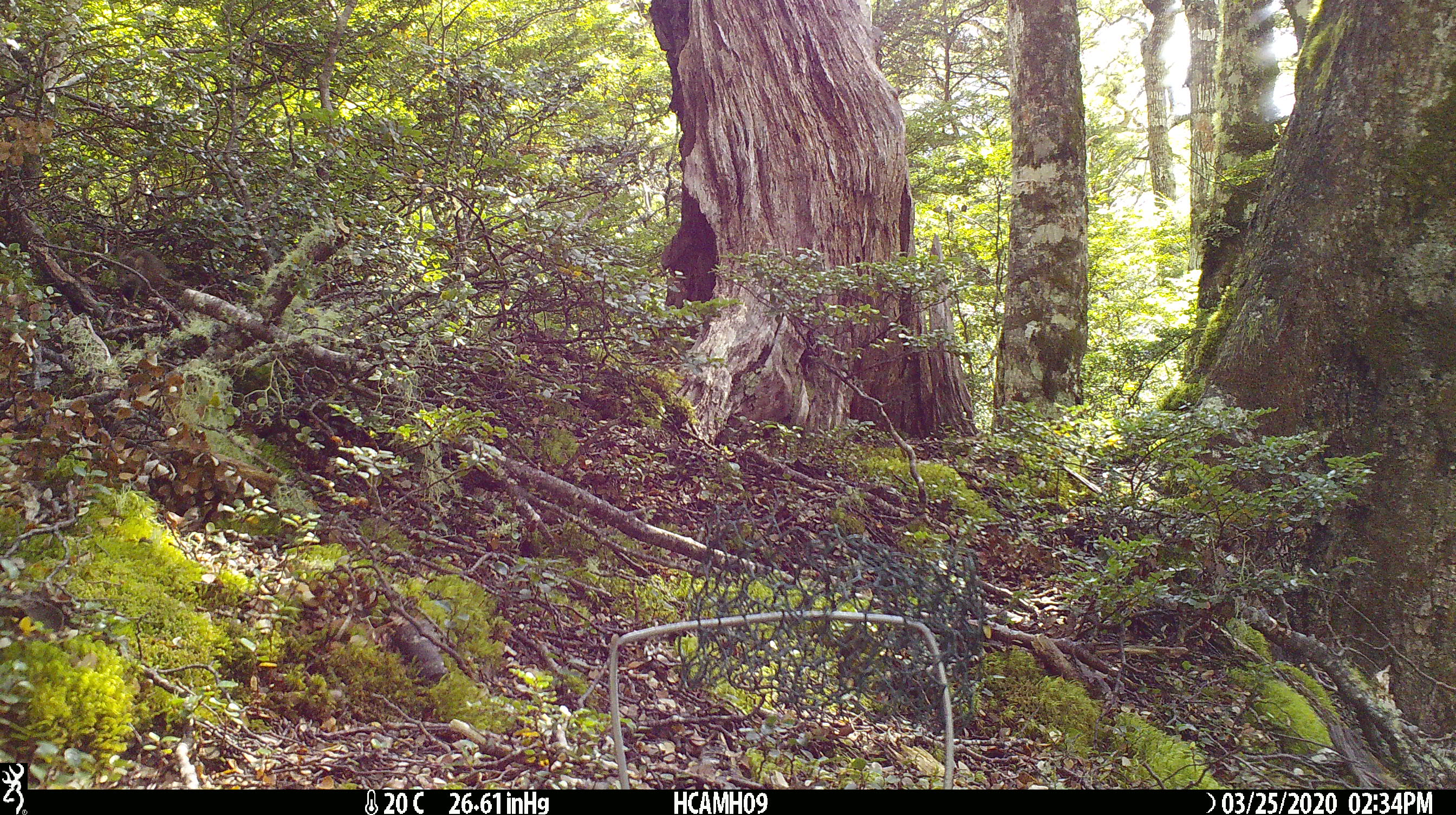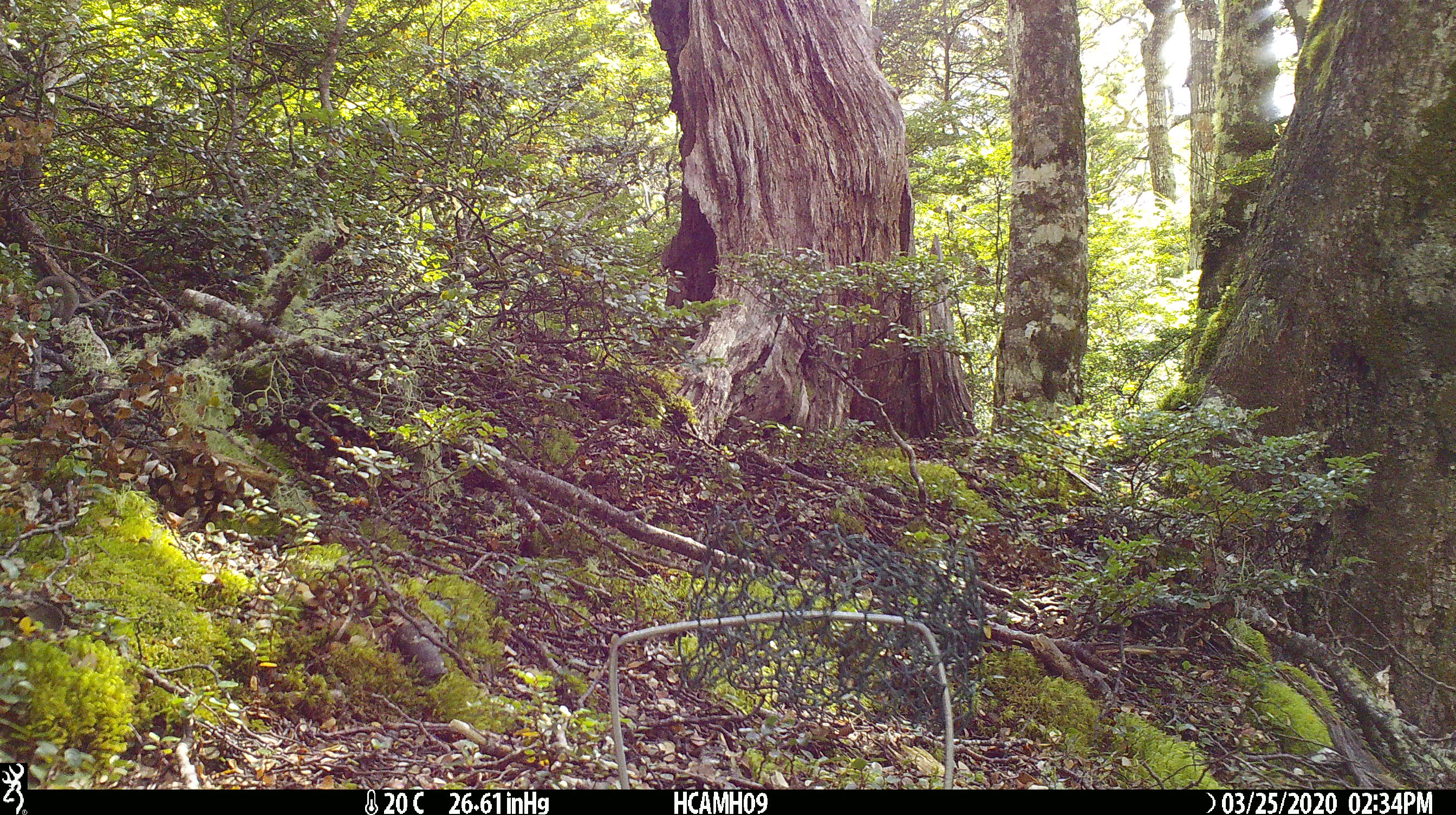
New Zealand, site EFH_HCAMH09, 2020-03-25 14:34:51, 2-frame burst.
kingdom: Animalia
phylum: Chordata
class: Mammalia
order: Rodentia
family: Muridae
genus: Mus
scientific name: Mus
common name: mouse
Mouse (Mus).